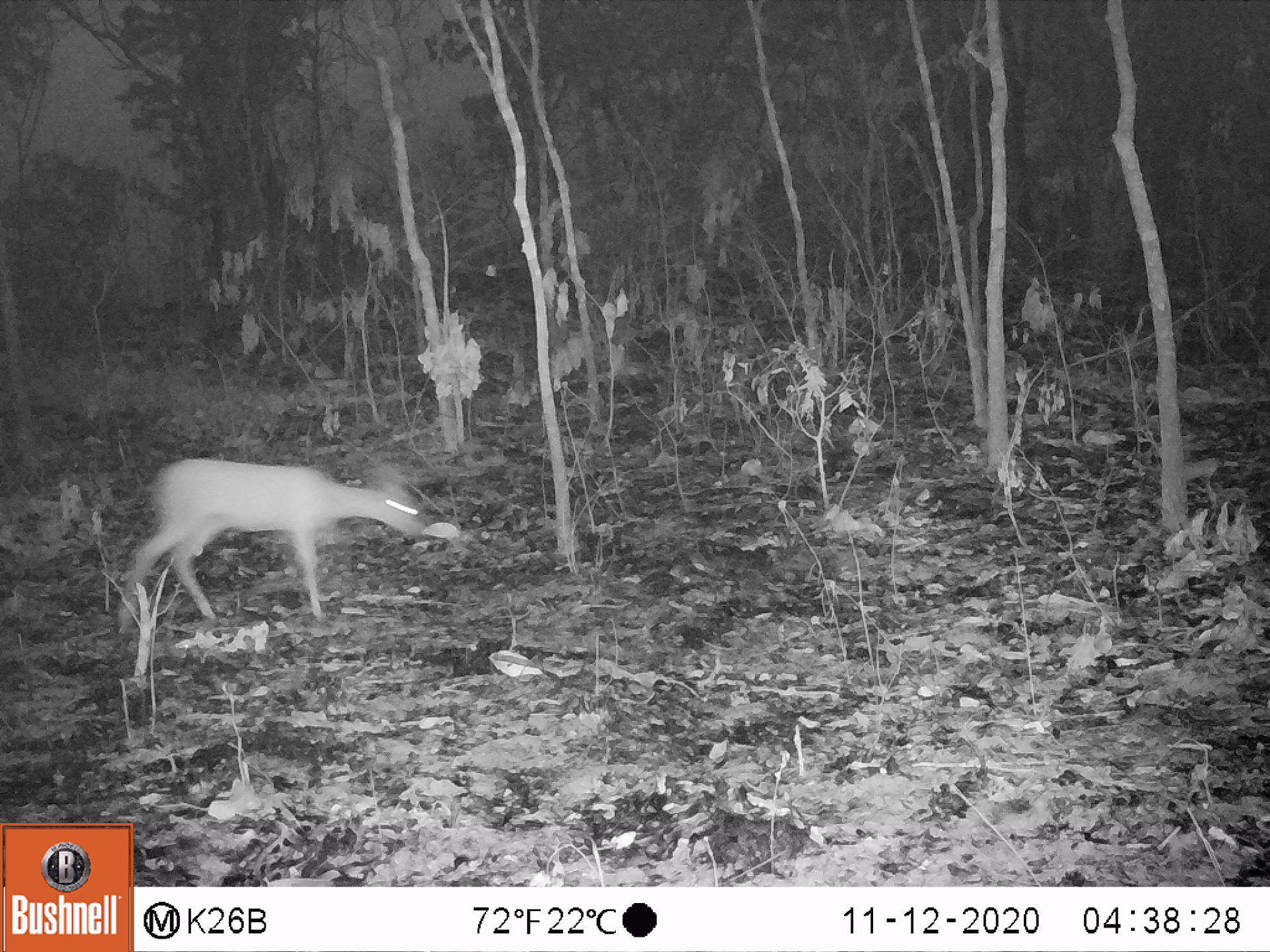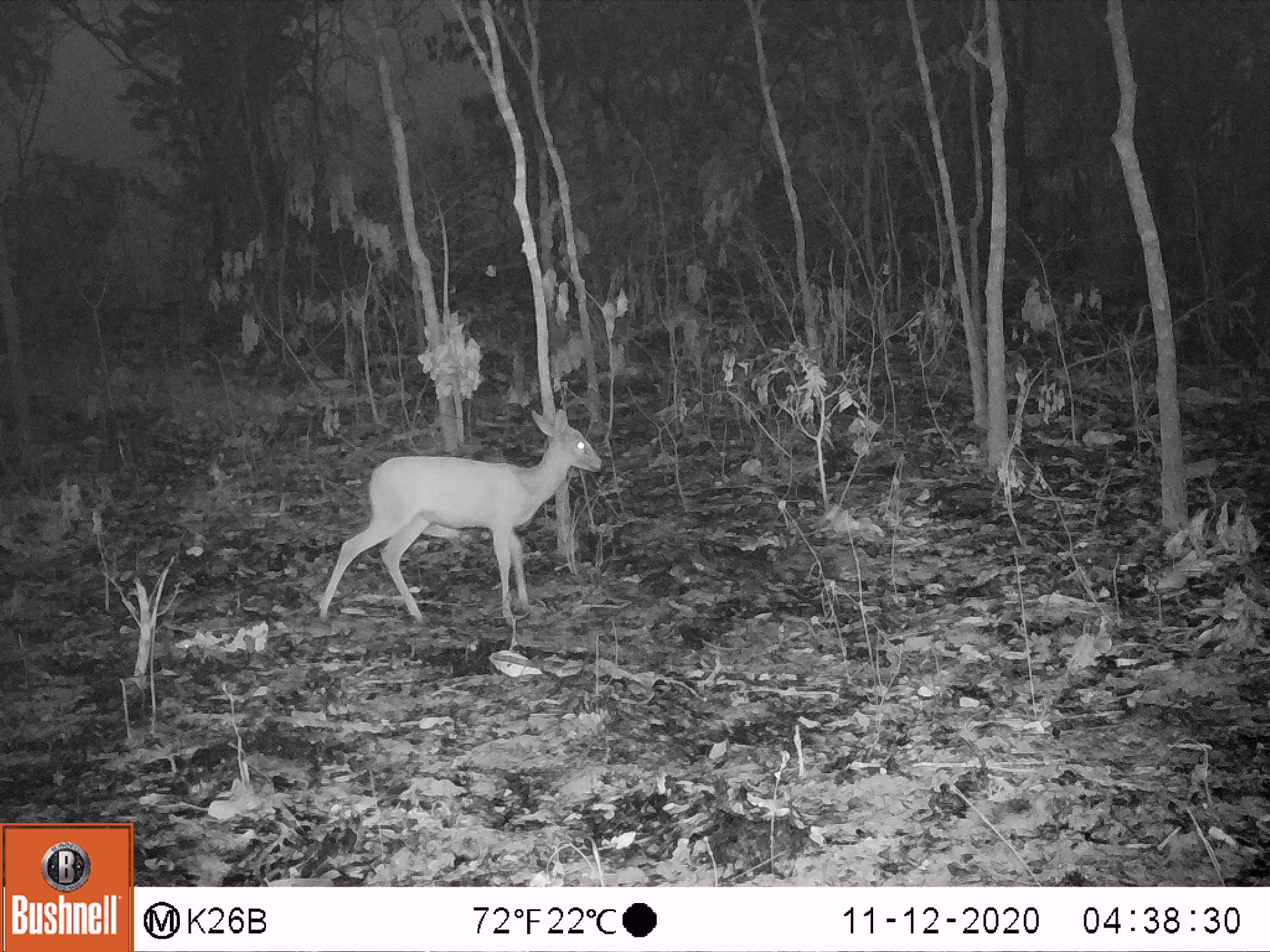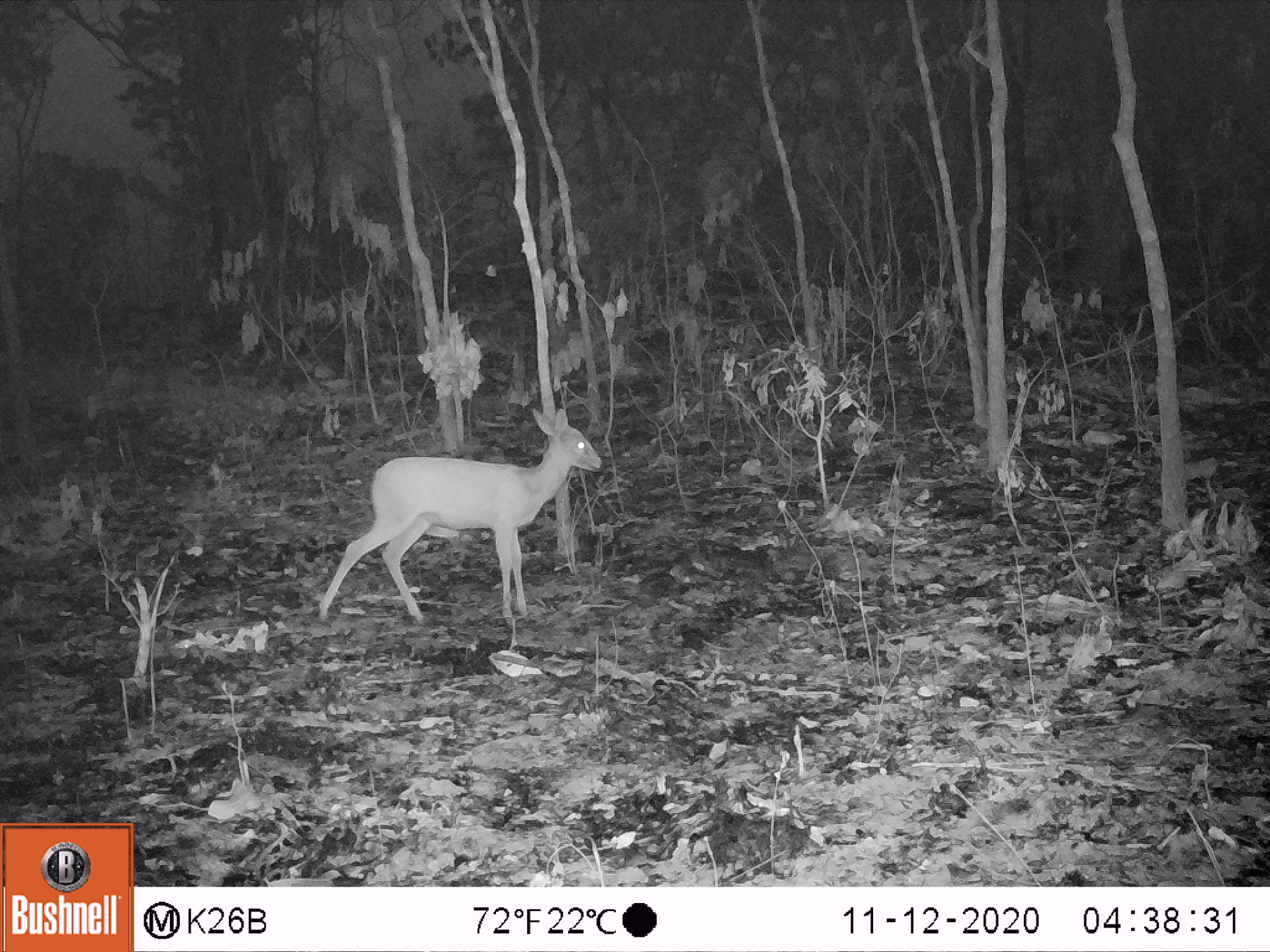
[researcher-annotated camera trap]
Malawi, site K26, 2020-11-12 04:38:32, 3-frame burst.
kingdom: Animalia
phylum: Chordata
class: Mammalia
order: Artiodactyla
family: Bovidae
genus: Sylvicapra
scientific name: Sylvicapra grimmia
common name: common duiker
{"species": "common duiker (Sylvicapra grimmia)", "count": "1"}